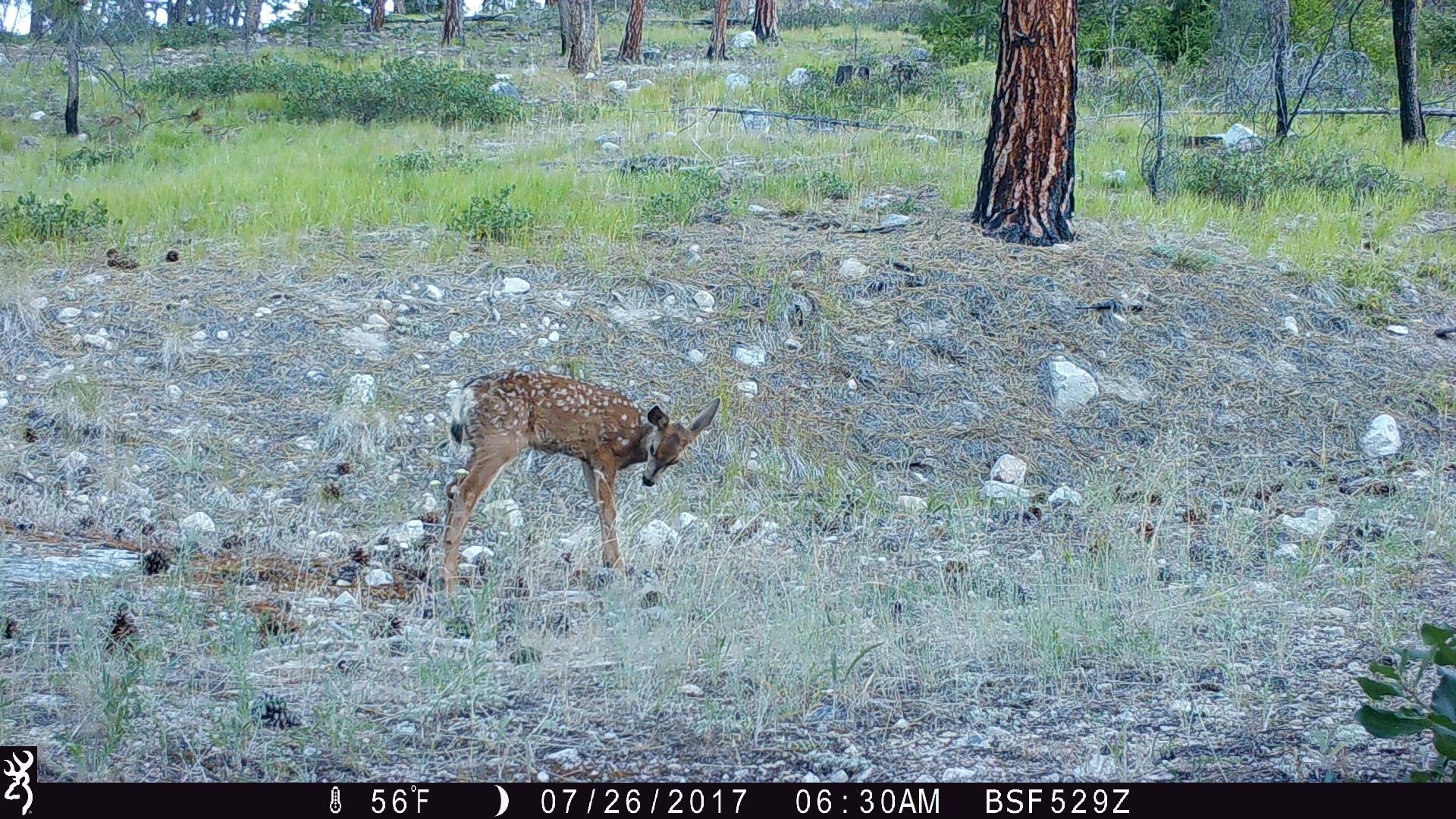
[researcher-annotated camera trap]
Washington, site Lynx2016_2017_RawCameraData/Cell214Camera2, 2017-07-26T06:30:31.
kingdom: Animalia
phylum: Chordata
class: Mammalia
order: Artiodactyla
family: Cervidae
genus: Odocoileus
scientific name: Odocoileus hemionus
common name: mule deer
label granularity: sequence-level